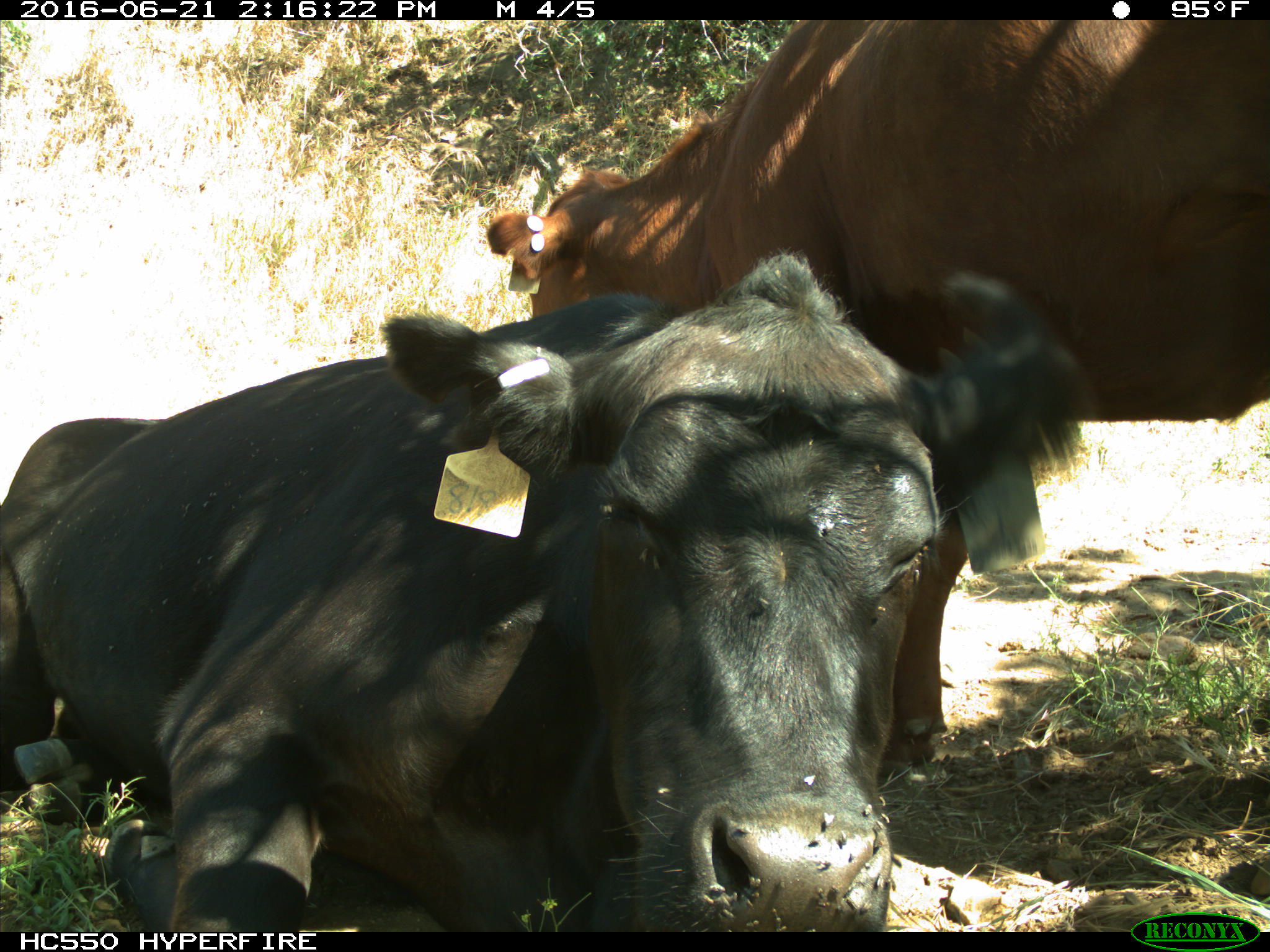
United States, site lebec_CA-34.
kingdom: Animalia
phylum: Chordata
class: Mammalia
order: Artiodactyla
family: Bovidae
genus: Bos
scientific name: Bos taurus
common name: domestic cow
Bos taurus (domestic cow).